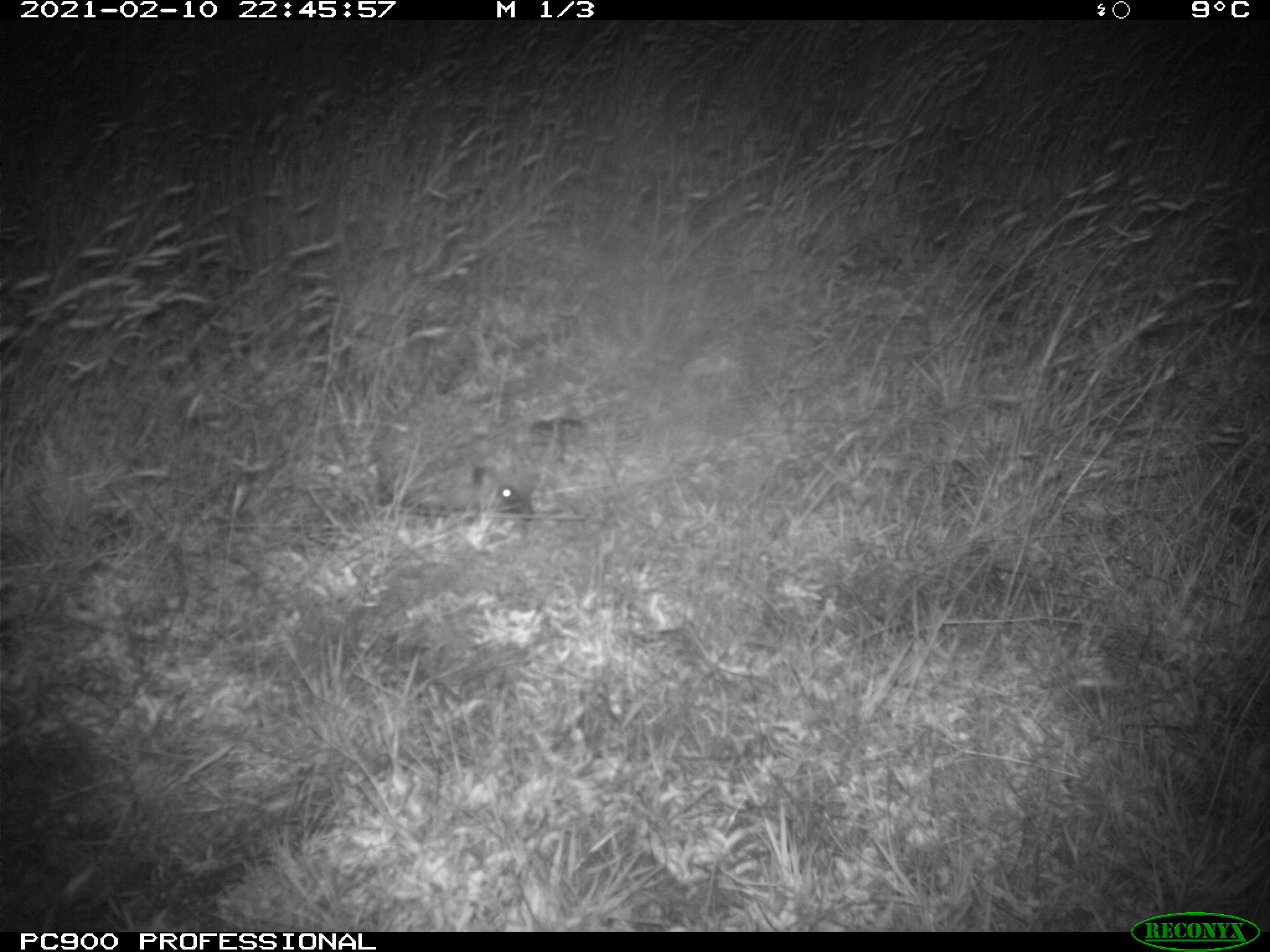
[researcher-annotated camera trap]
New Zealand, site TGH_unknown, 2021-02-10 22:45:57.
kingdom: Animalia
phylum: Chordata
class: Mammalia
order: Eulipotyphla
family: Erinaceidae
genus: Erinaceus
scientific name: Erinaceus europaeus europaeus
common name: european hedgehog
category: hedgehog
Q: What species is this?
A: Hedgehog (european hedgehog) (Erinaceus europaeus europaeus).